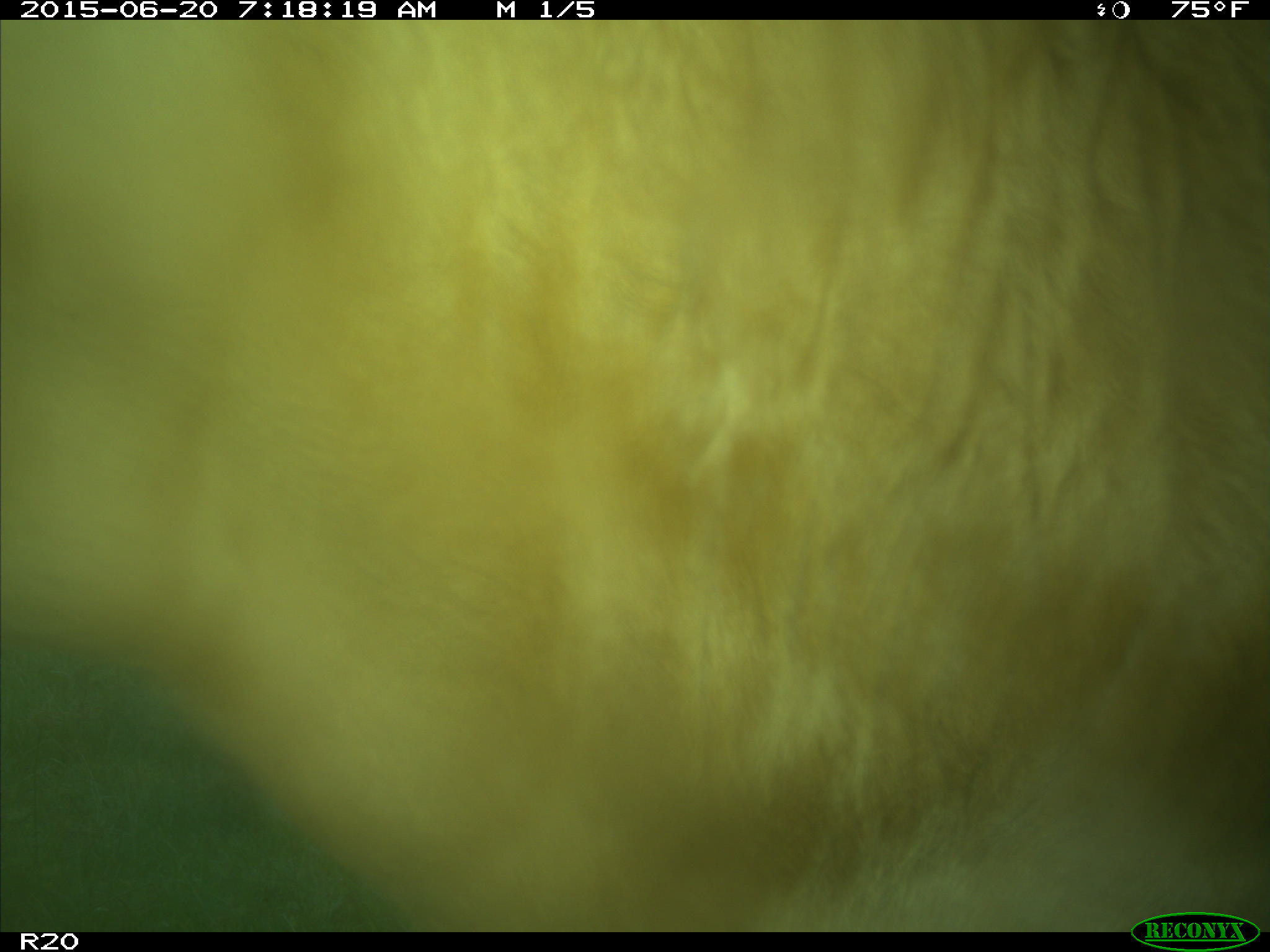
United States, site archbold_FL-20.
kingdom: Animalia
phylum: Chordata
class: Mammalia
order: Artiodactyla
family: Bovidae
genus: Bos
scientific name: Bos taurus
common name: domestic cow